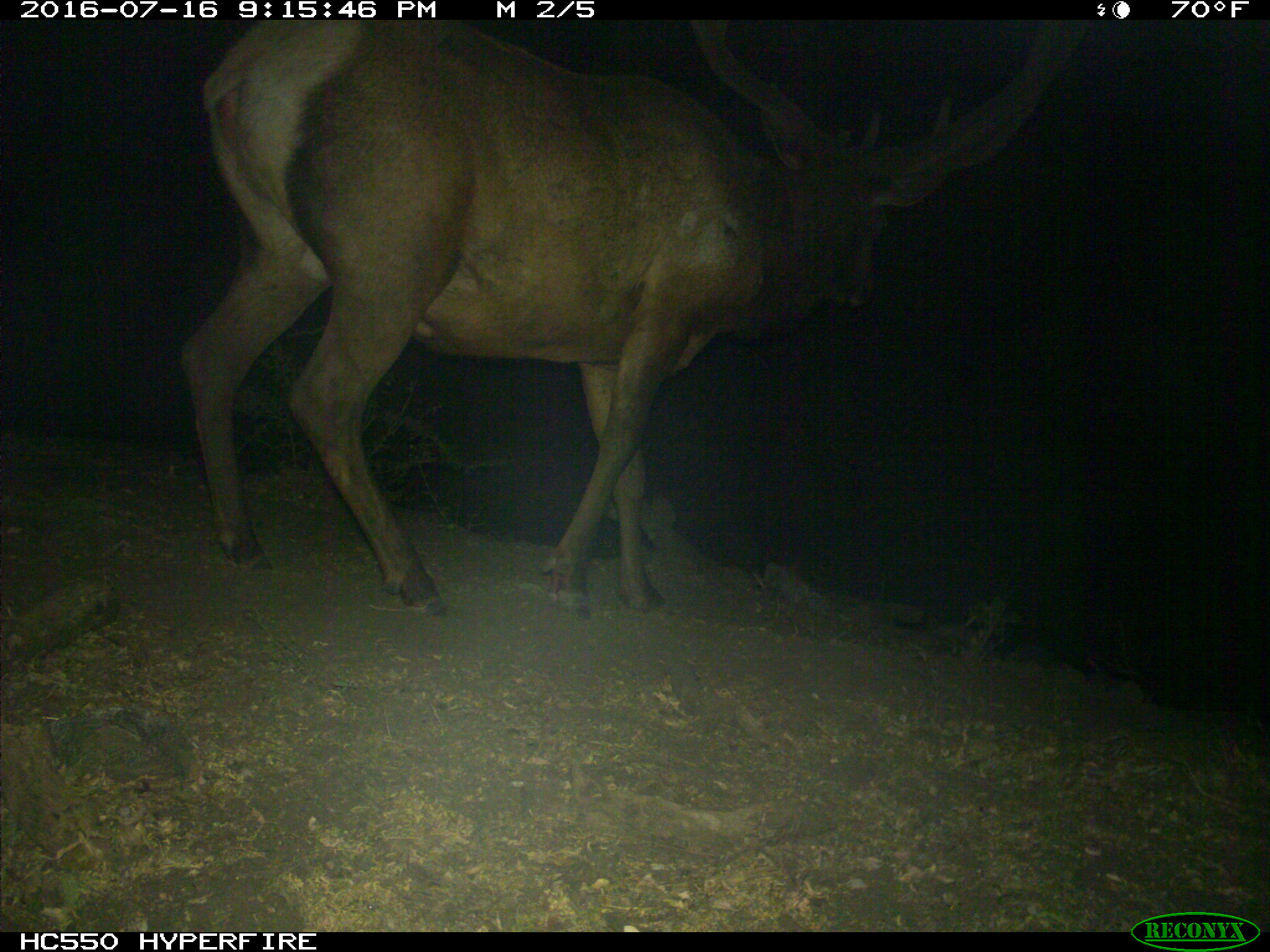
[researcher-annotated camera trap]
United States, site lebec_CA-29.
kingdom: Animalia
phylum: Chordata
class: Mammalia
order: Artiodactyla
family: Cervidae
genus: Cervus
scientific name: Cervus canadensis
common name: elk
Cervus canadensis (elk).